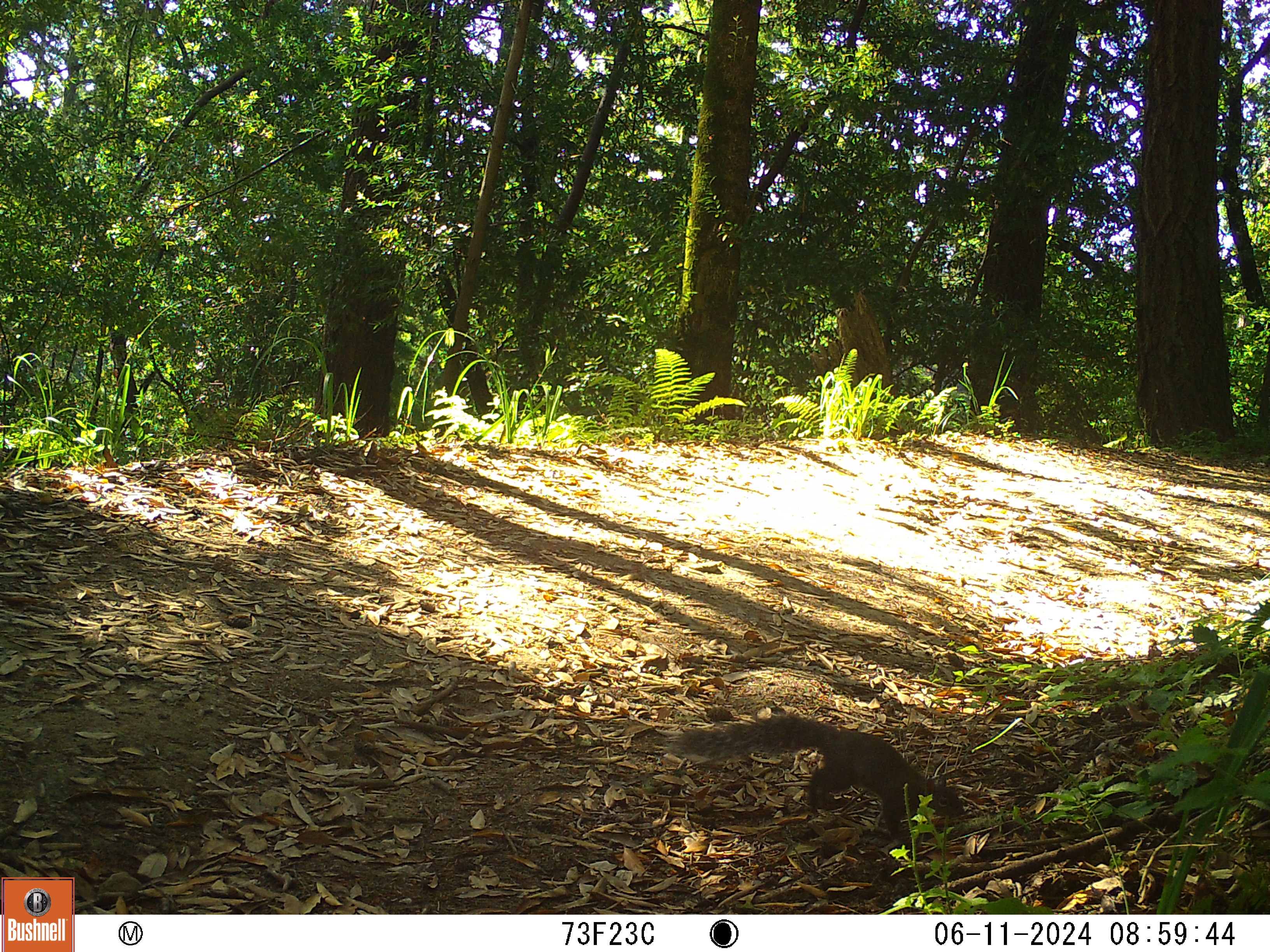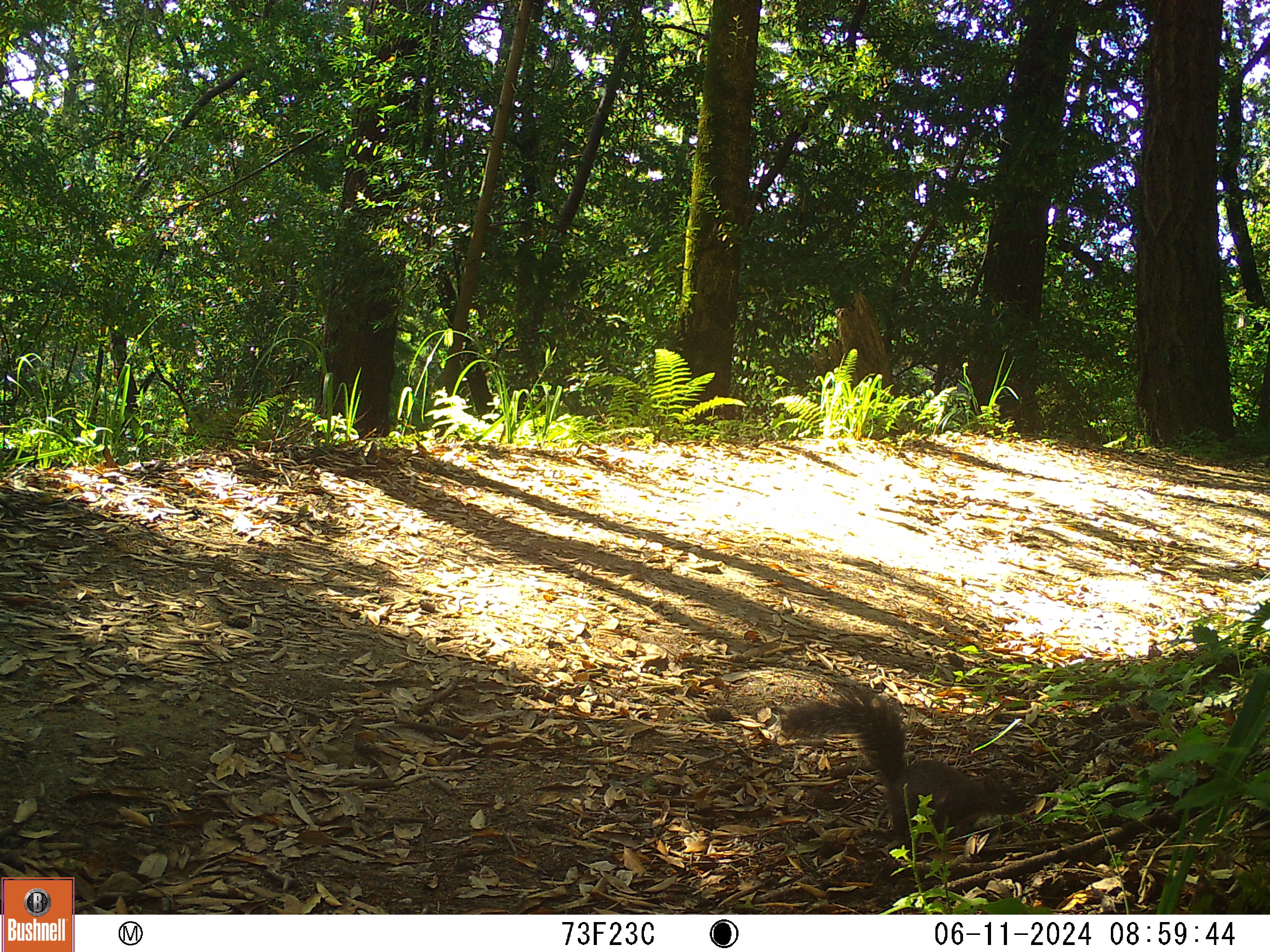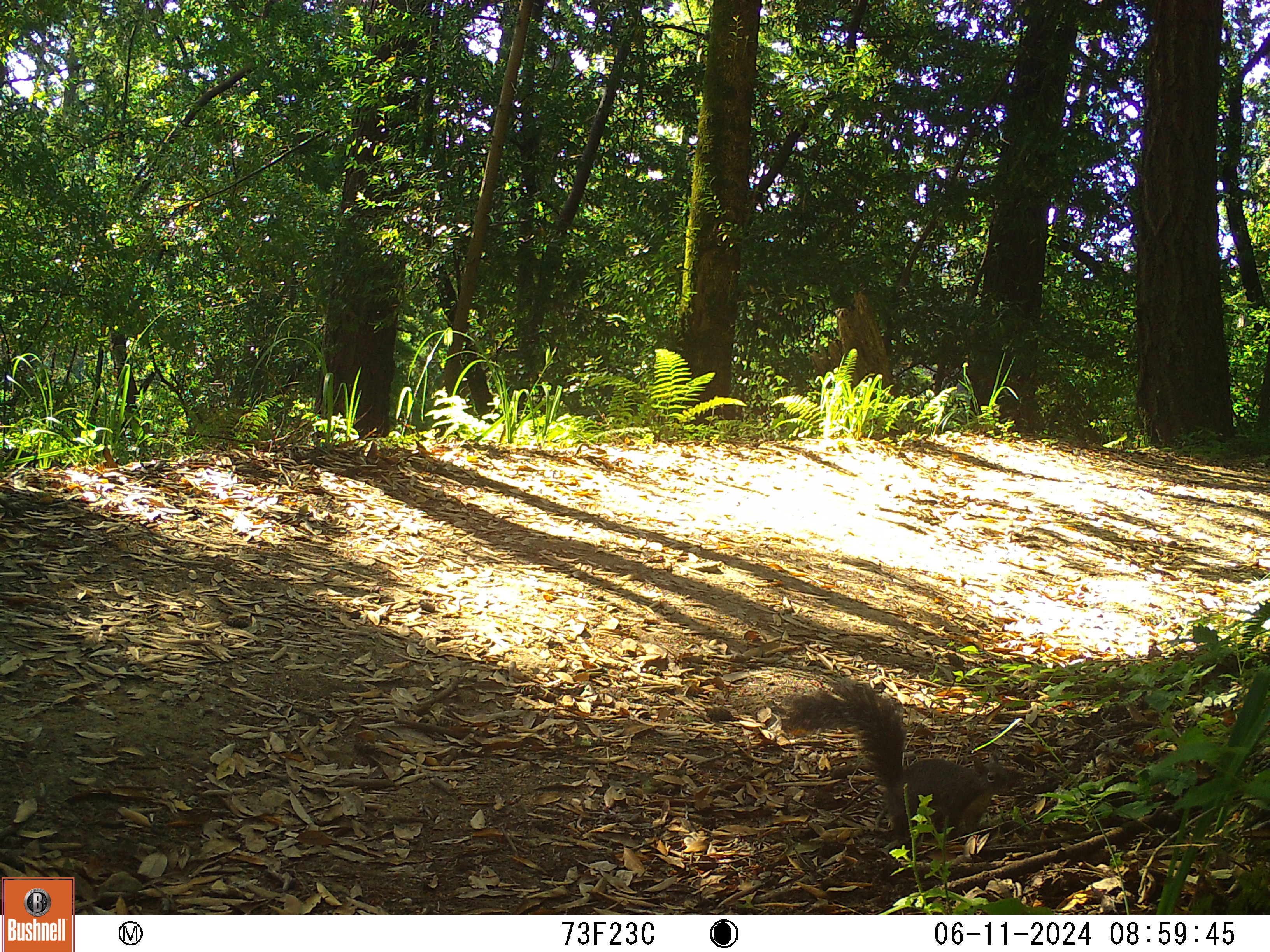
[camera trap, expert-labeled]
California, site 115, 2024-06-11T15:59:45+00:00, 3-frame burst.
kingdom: Animalia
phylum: Chordata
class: Mammalia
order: Rodentia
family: Sciuridae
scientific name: Sciuridae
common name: squirrel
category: unknown squirrel